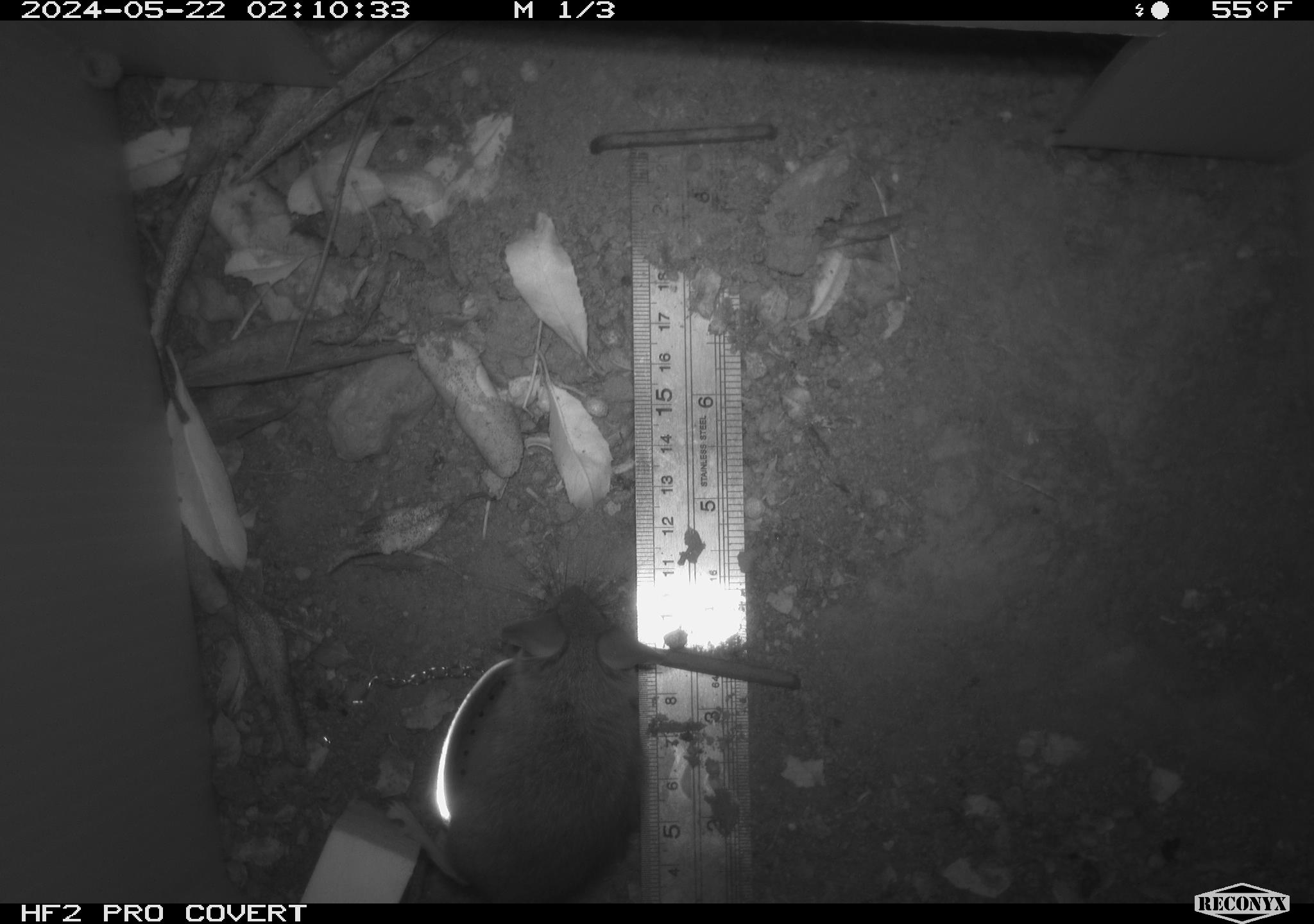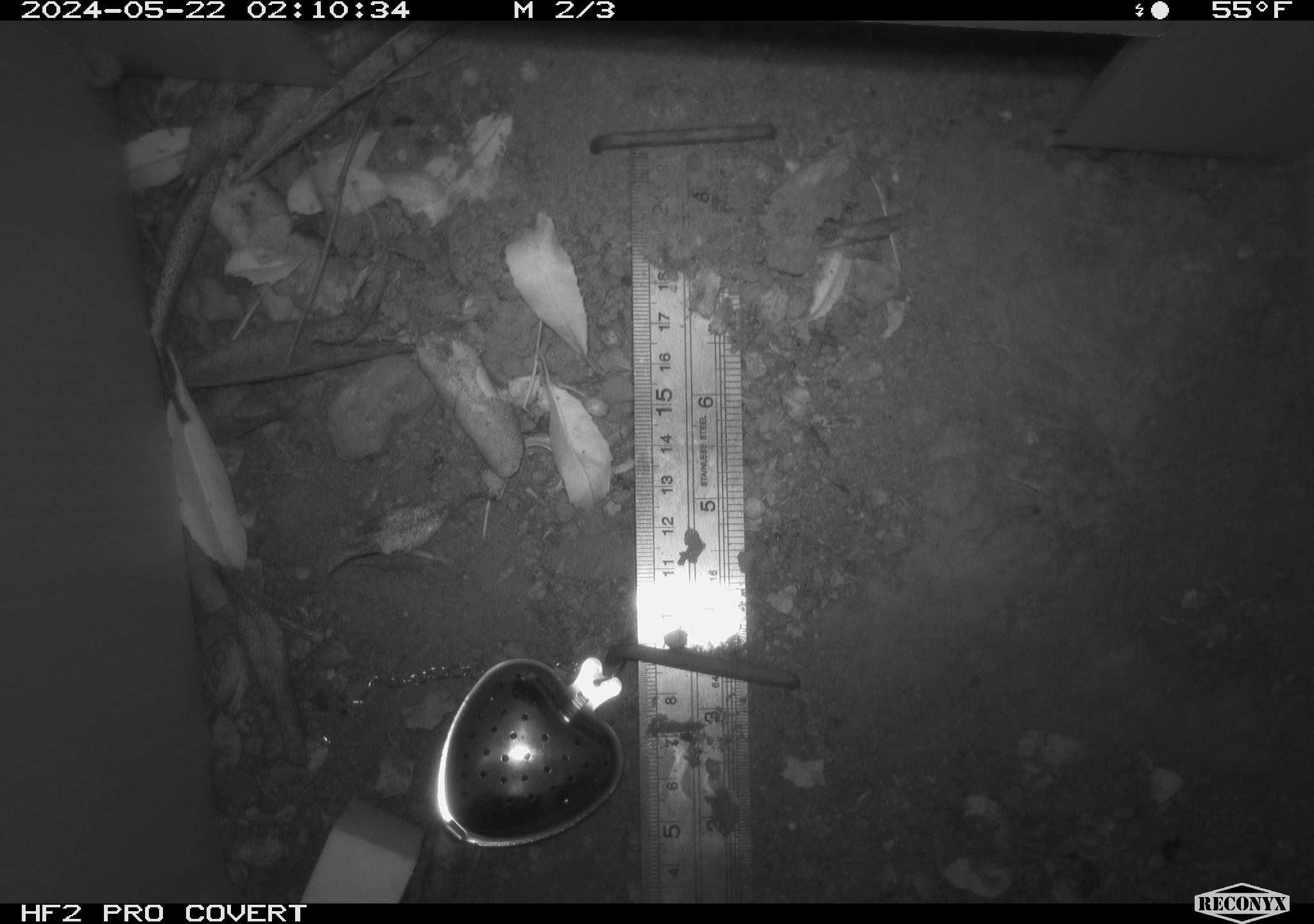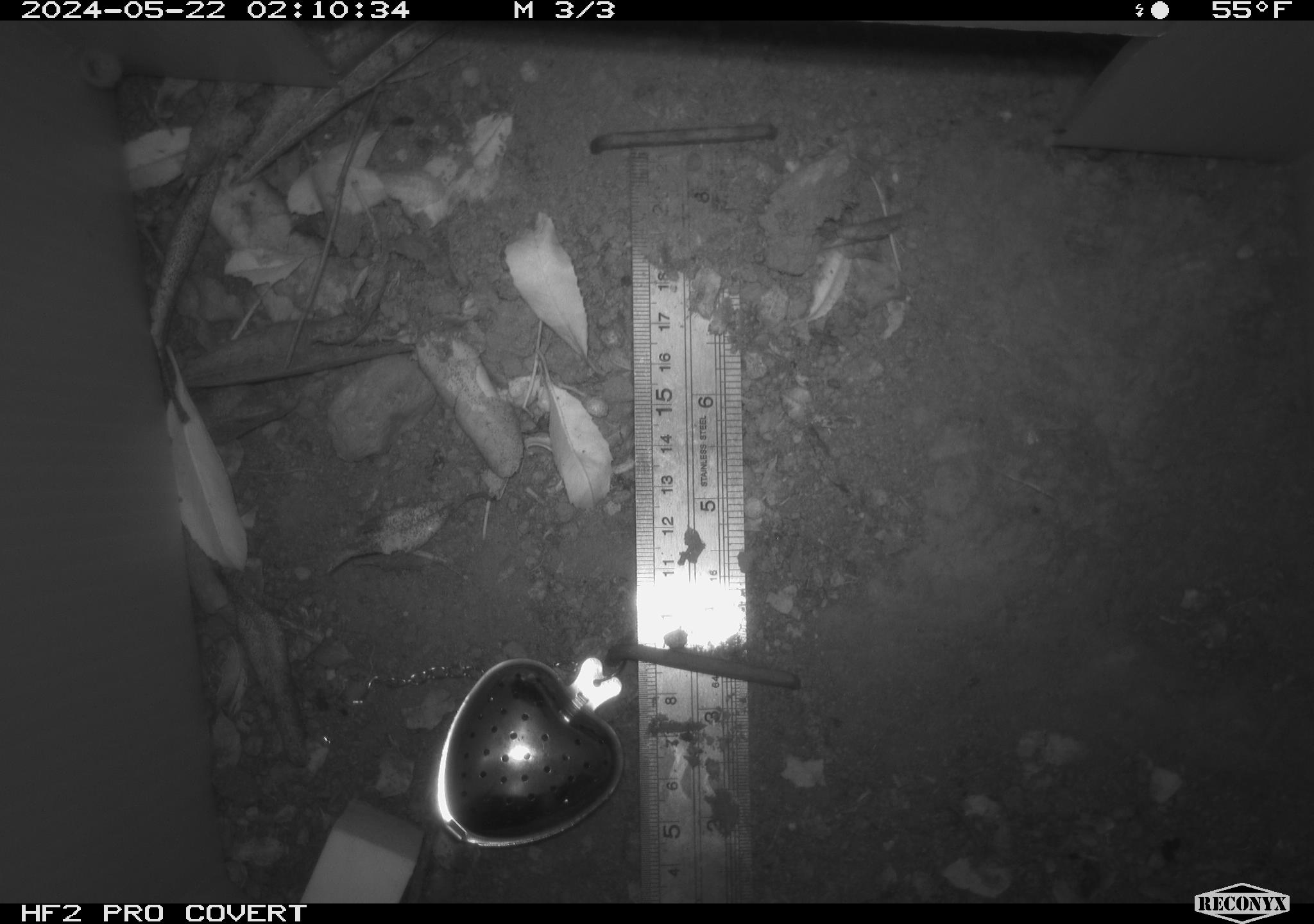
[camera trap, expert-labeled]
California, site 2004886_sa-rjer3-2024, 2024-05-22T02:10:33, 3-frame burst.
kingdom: Animalia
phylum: Chordata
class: Mammalia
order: Rodentia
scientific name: Rodentia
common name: mouse species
Mouse species (Rodentia).